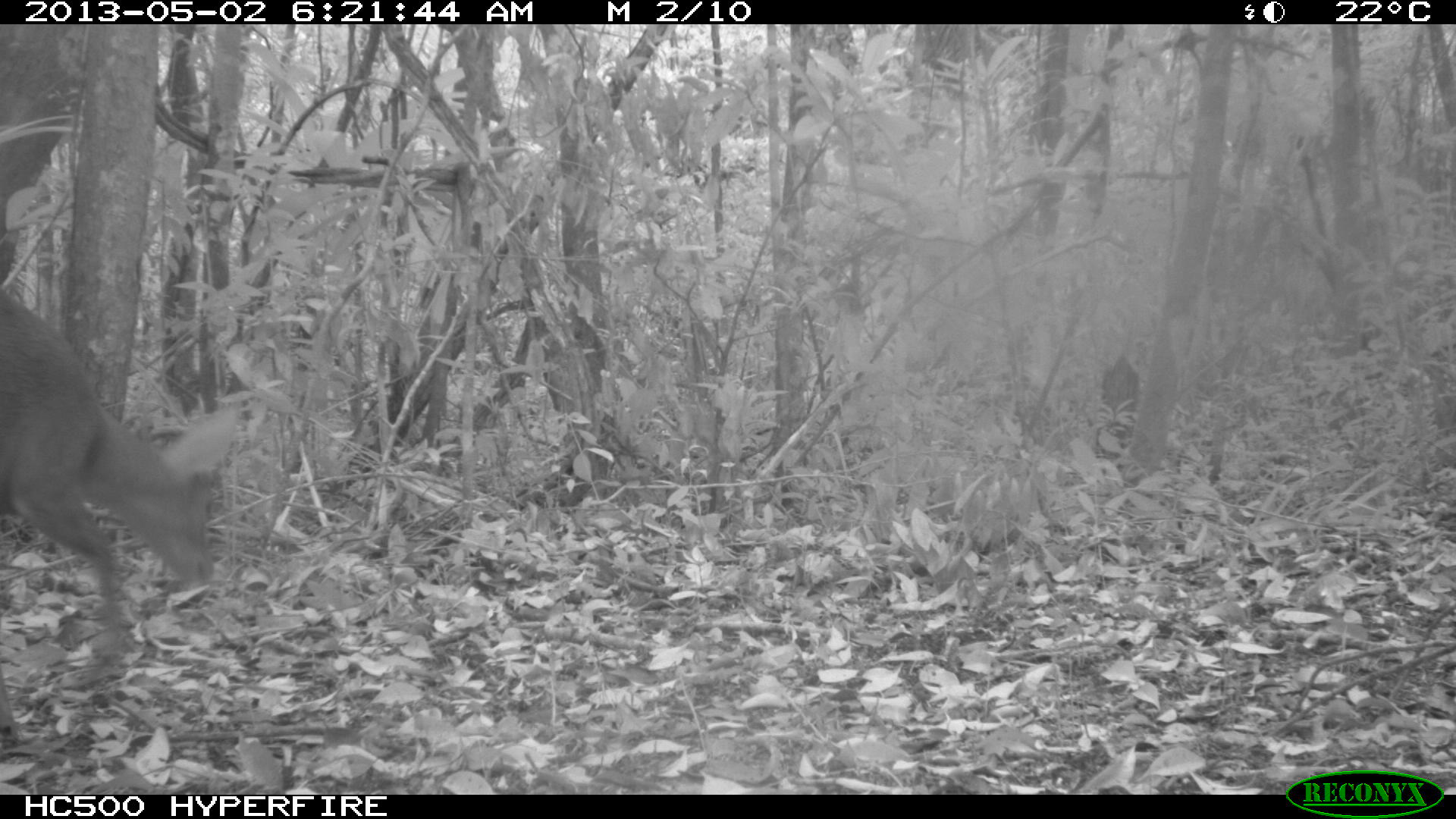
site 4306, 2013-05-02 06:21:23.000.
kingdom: Animalia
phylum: Chordata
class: Mammalia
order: Artiodactyla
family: Cervidae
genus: Mazama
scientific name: Mazama temama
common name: central american red brocket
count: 1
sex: male